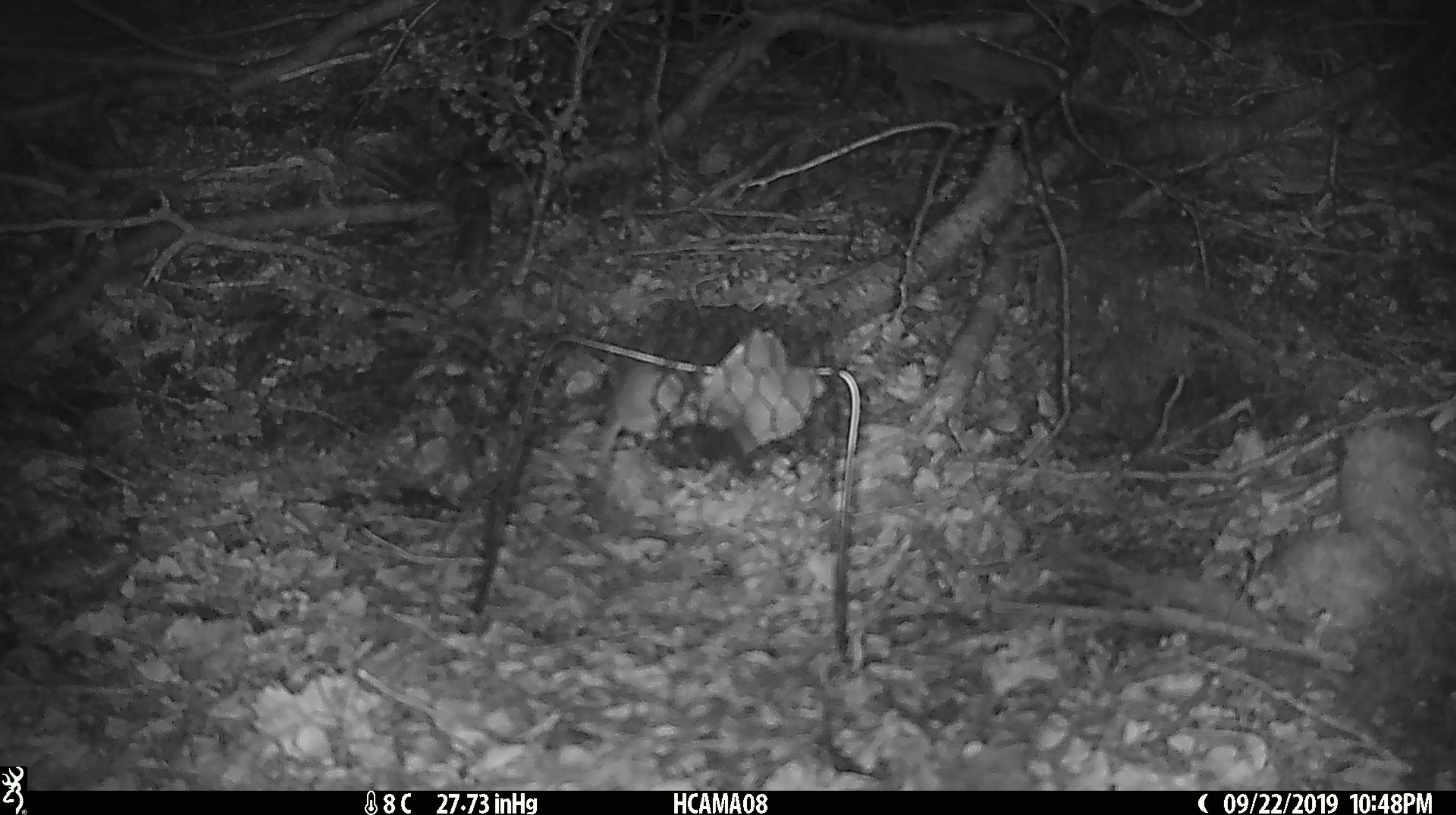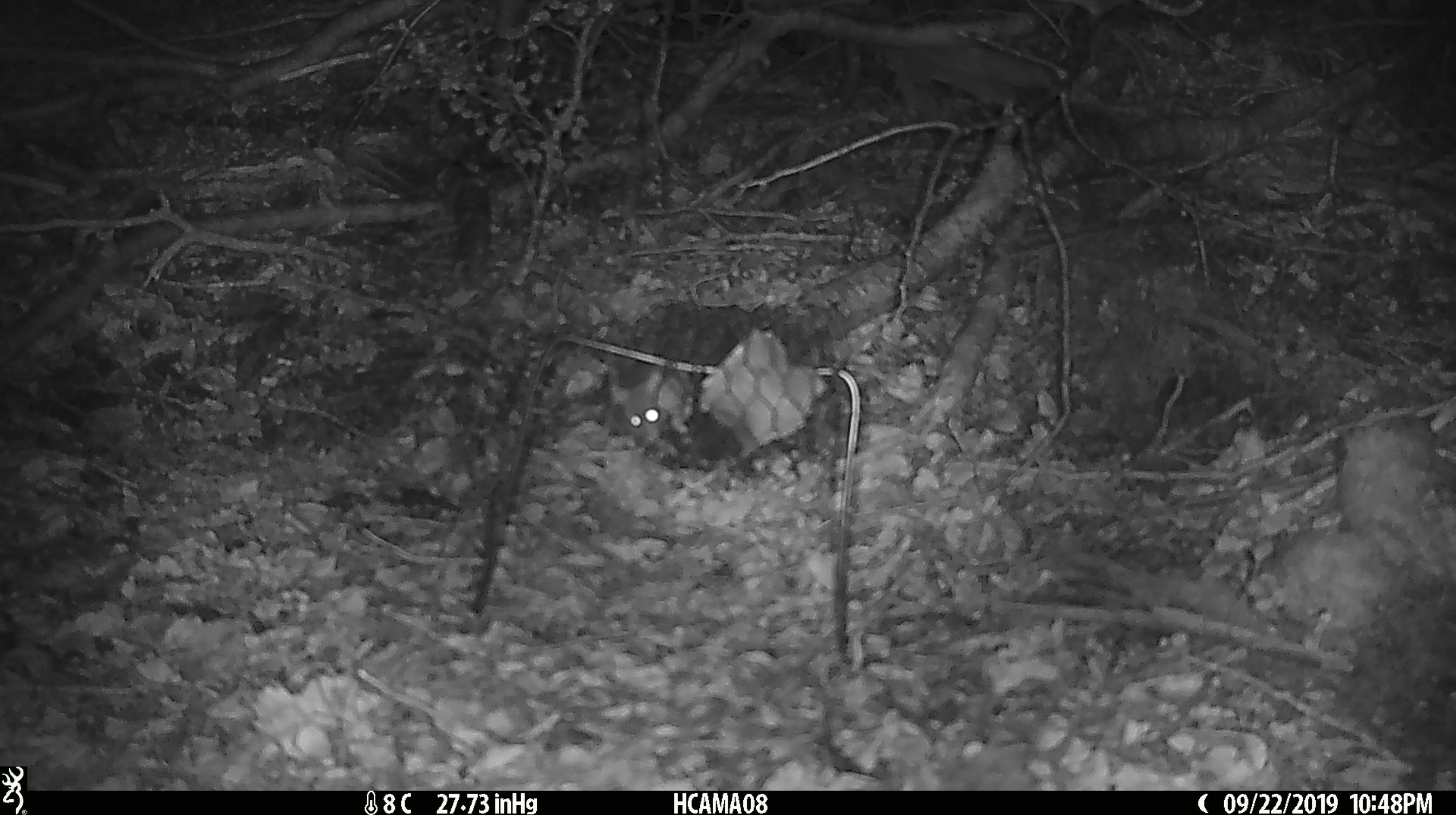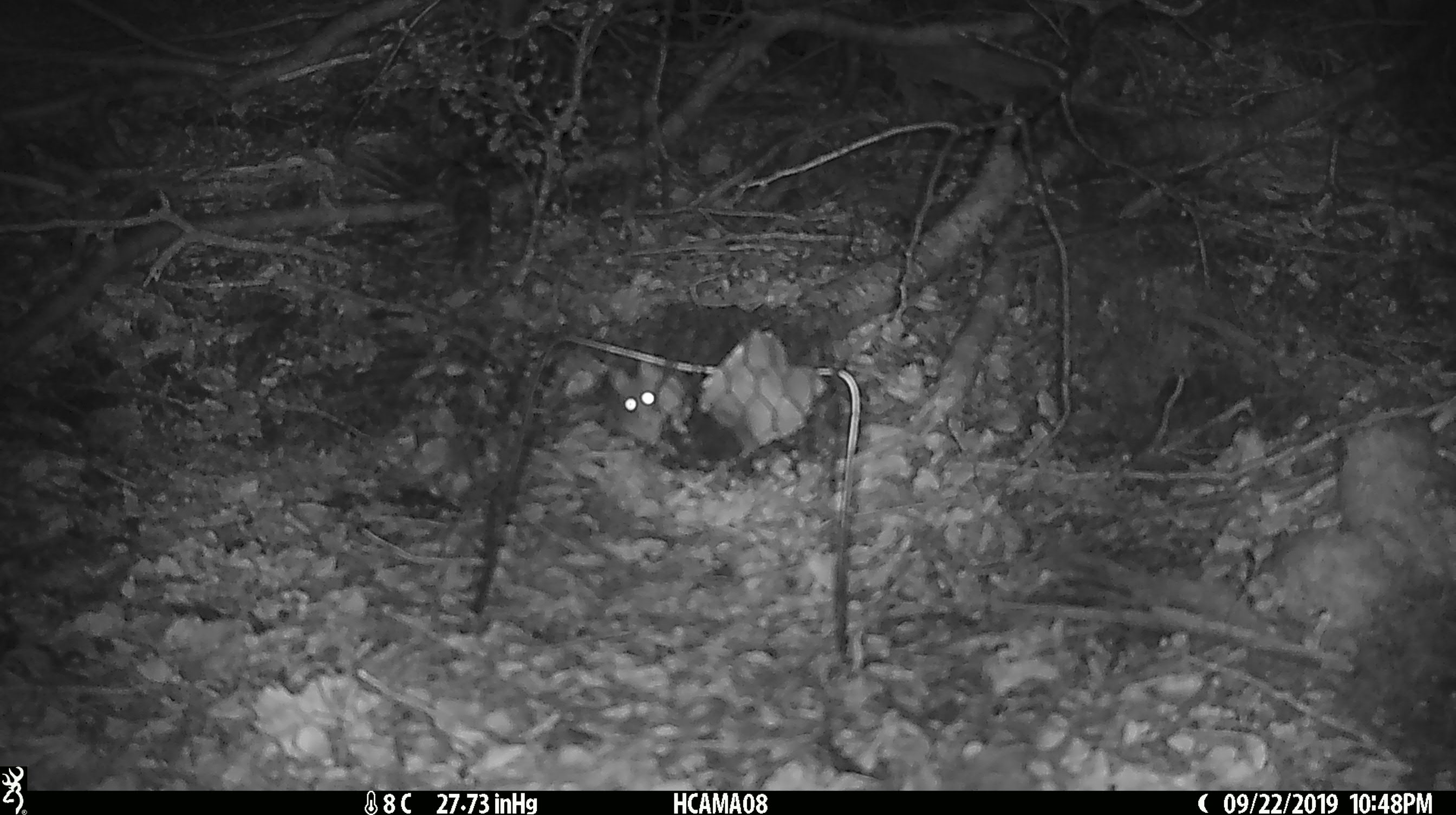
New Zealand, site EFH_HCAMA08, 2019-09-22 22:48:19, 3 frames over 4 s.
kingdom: Animalia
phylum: Chordata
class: Mammalia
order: Rodentia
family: Muridae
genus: Mus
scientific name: Mus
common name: mouse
Mouse (Mus).